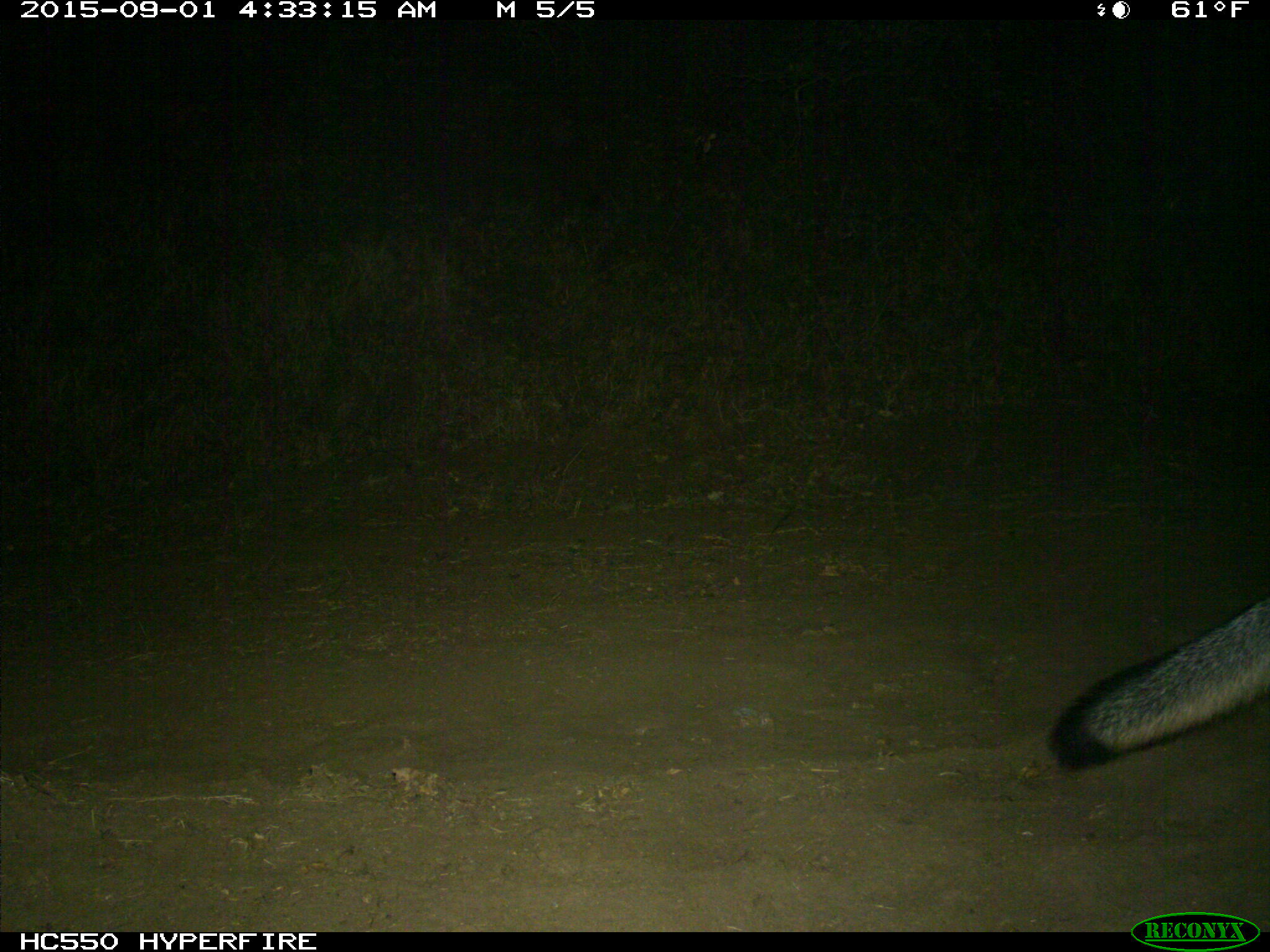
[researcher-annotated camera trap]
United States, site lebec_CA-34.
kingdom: Animalia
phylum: Chordata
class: Mammalia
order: Carnivora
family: Canidae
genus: Urocyon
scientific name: Urocyon cinereoargenteus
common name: gray fox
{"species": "Urocyon cinereoargenteus (gray fox)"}